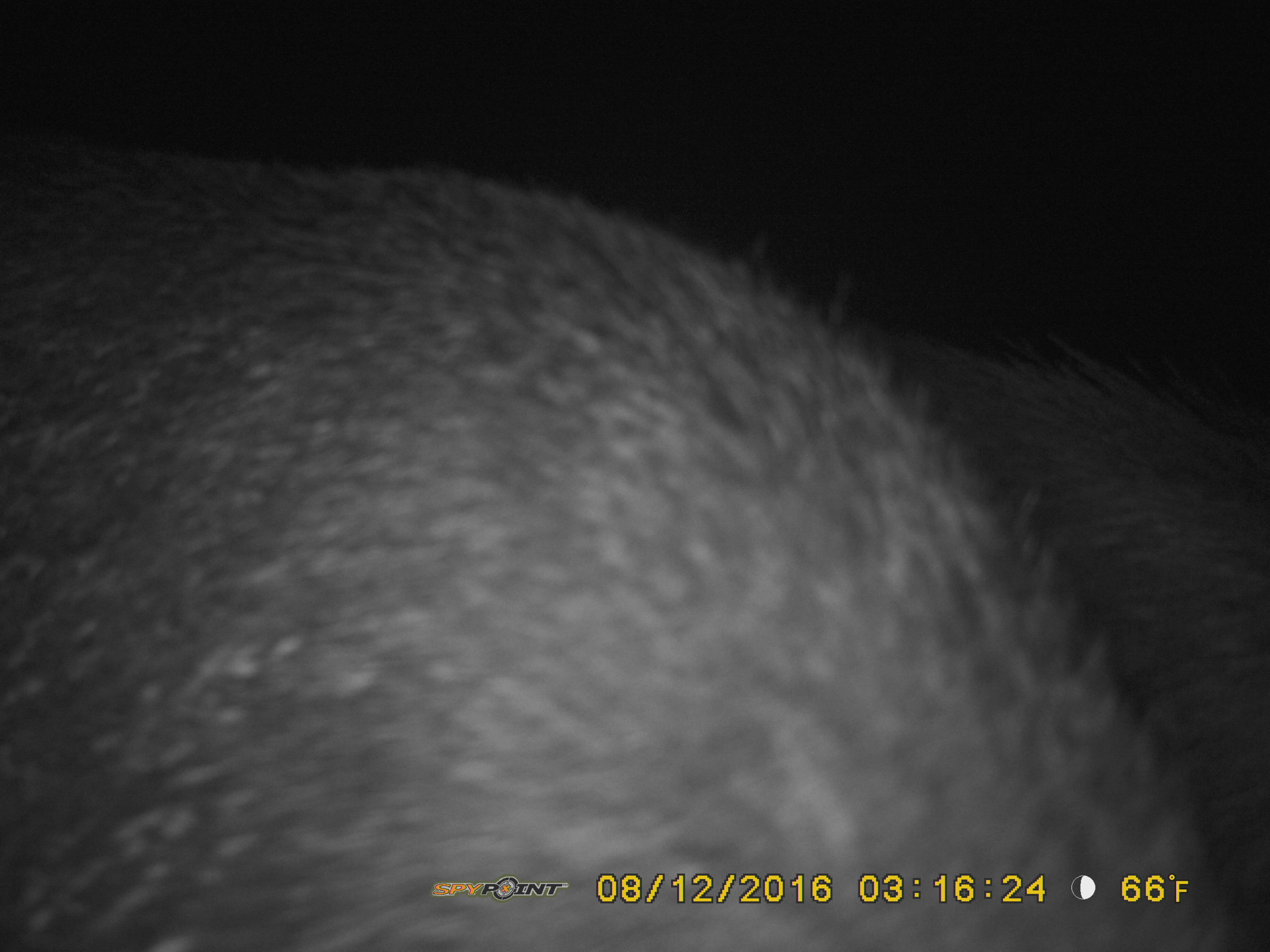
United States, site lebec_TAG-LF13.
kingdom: Animalia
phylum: Chordata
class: Mammalia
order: Artiodactyla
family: Suidae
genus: Sus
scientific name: Sus scrofa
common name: wild boar